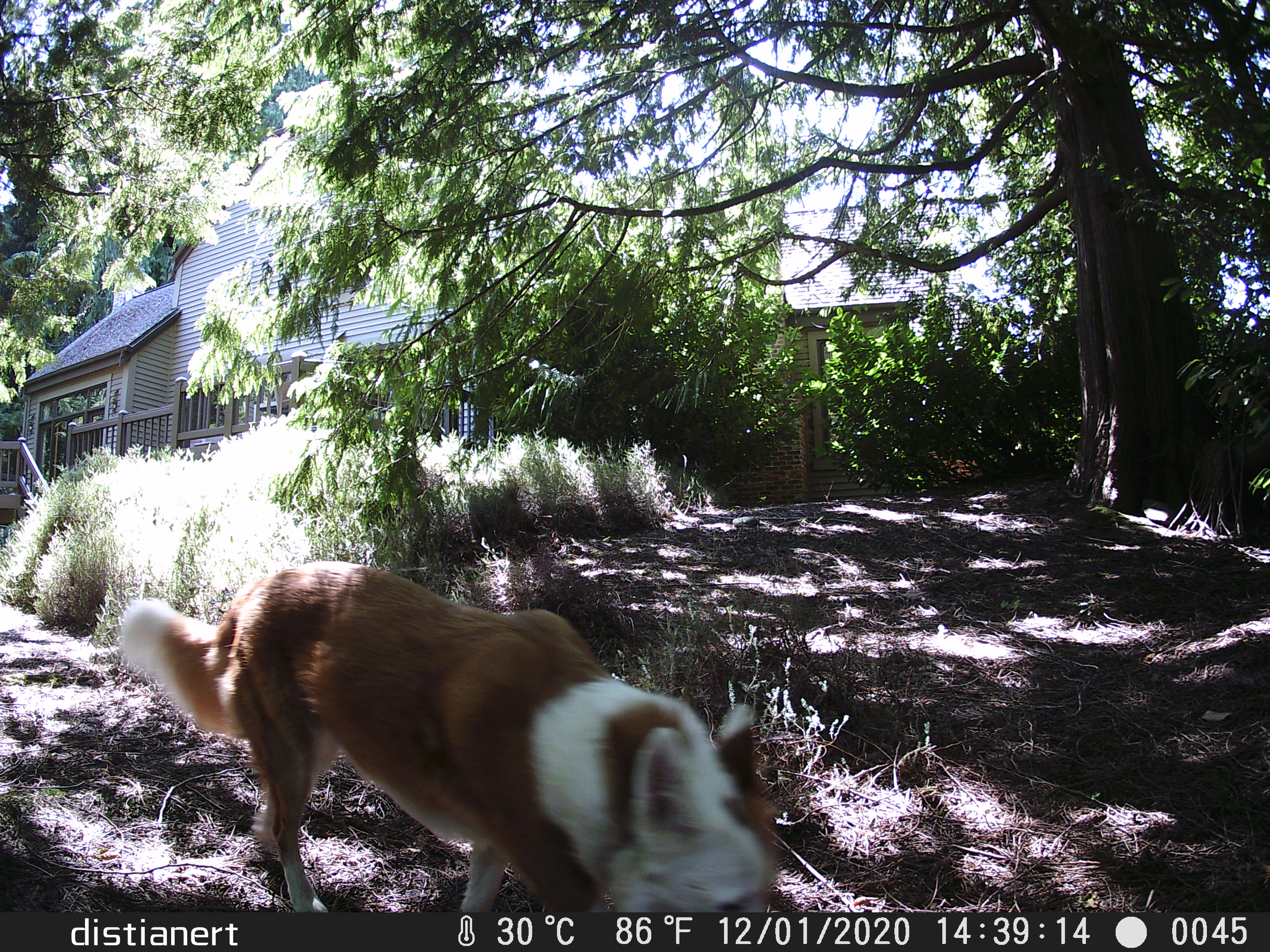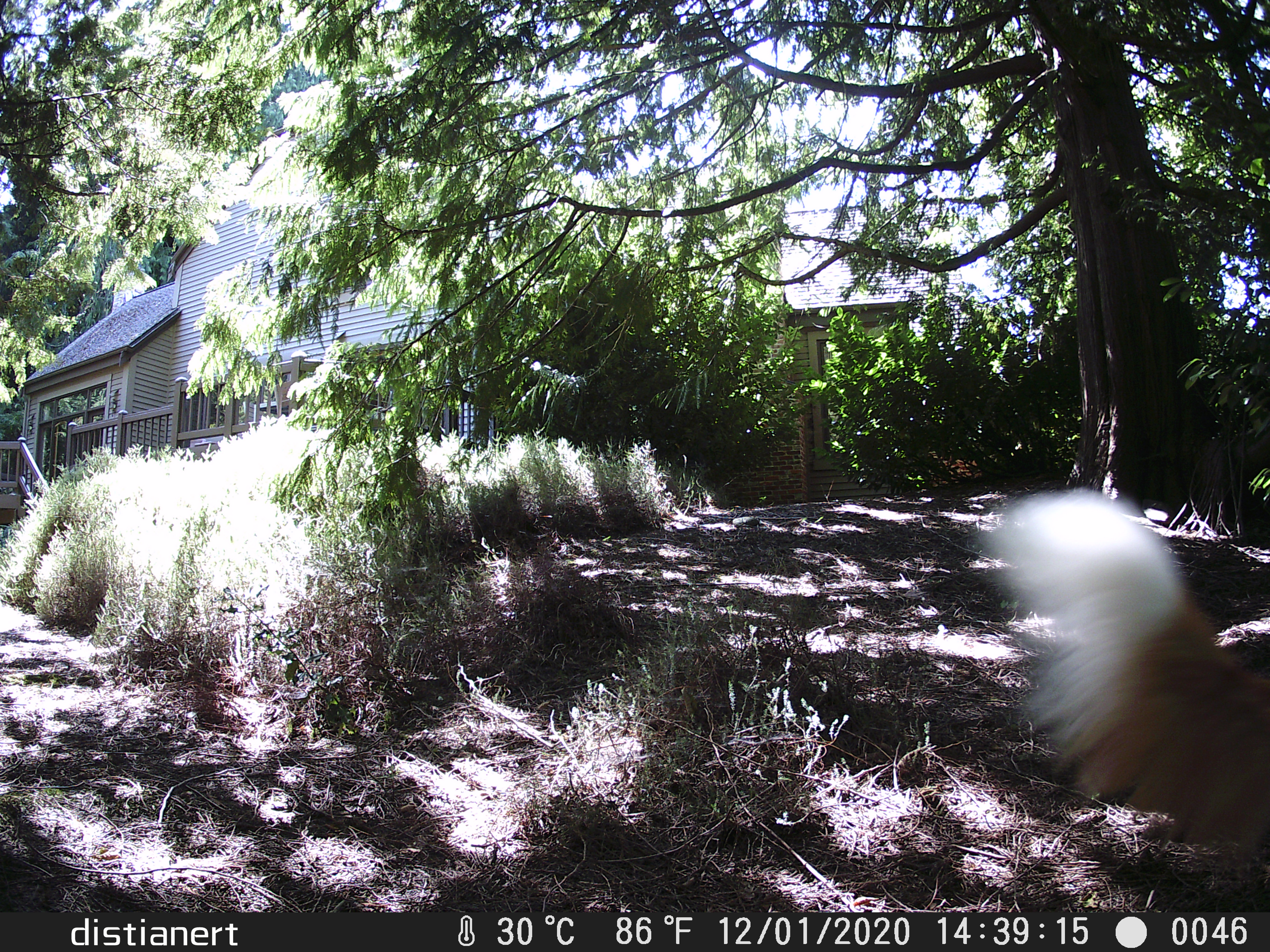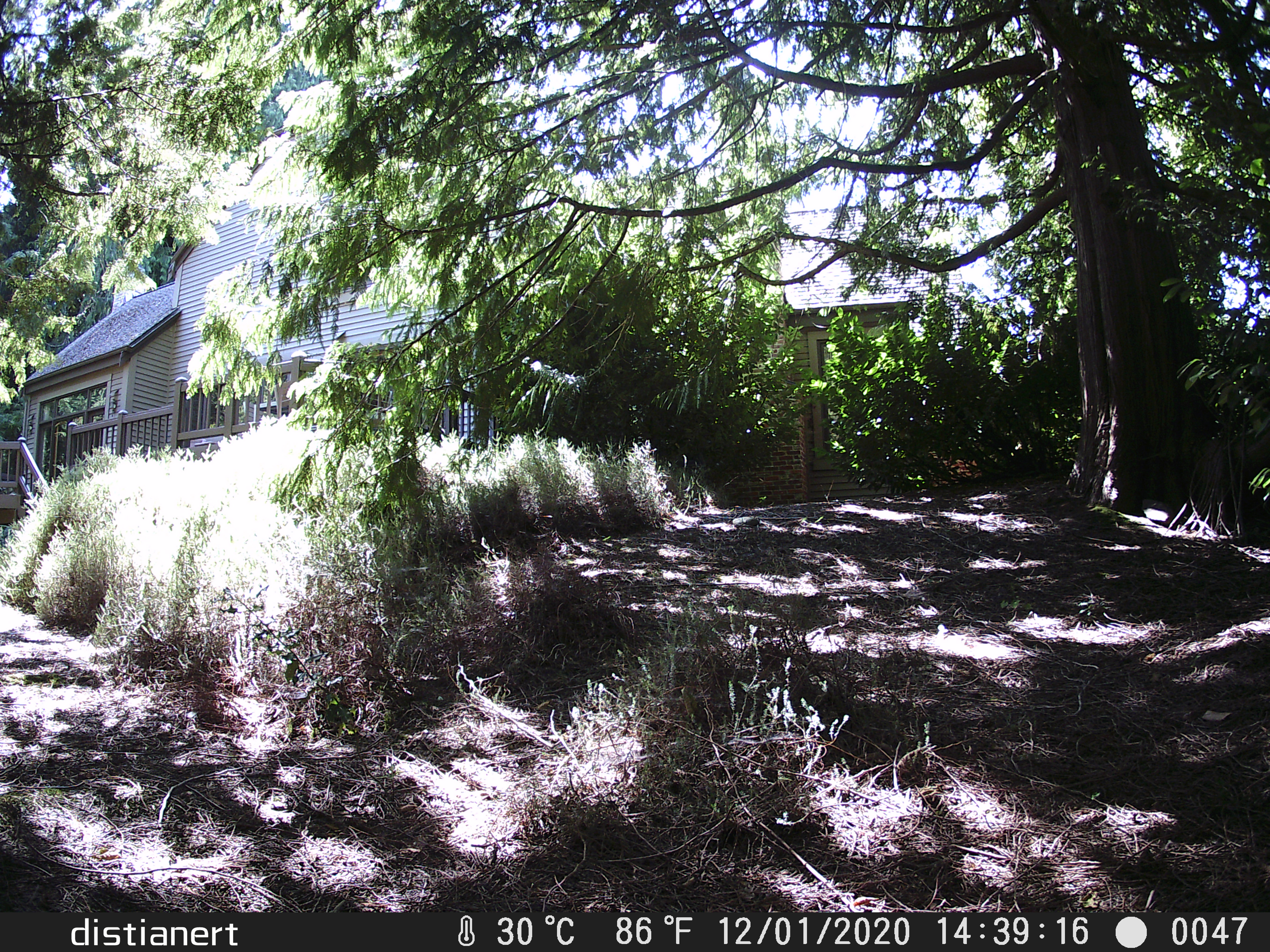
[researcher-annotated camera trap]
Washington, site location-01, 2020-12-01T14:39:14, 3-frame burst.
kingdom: Animalia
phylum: Chordata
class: Mammalia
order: Carnivora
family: Canidae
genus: Canis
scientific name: Canis familiaris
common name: domestic dog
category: dog